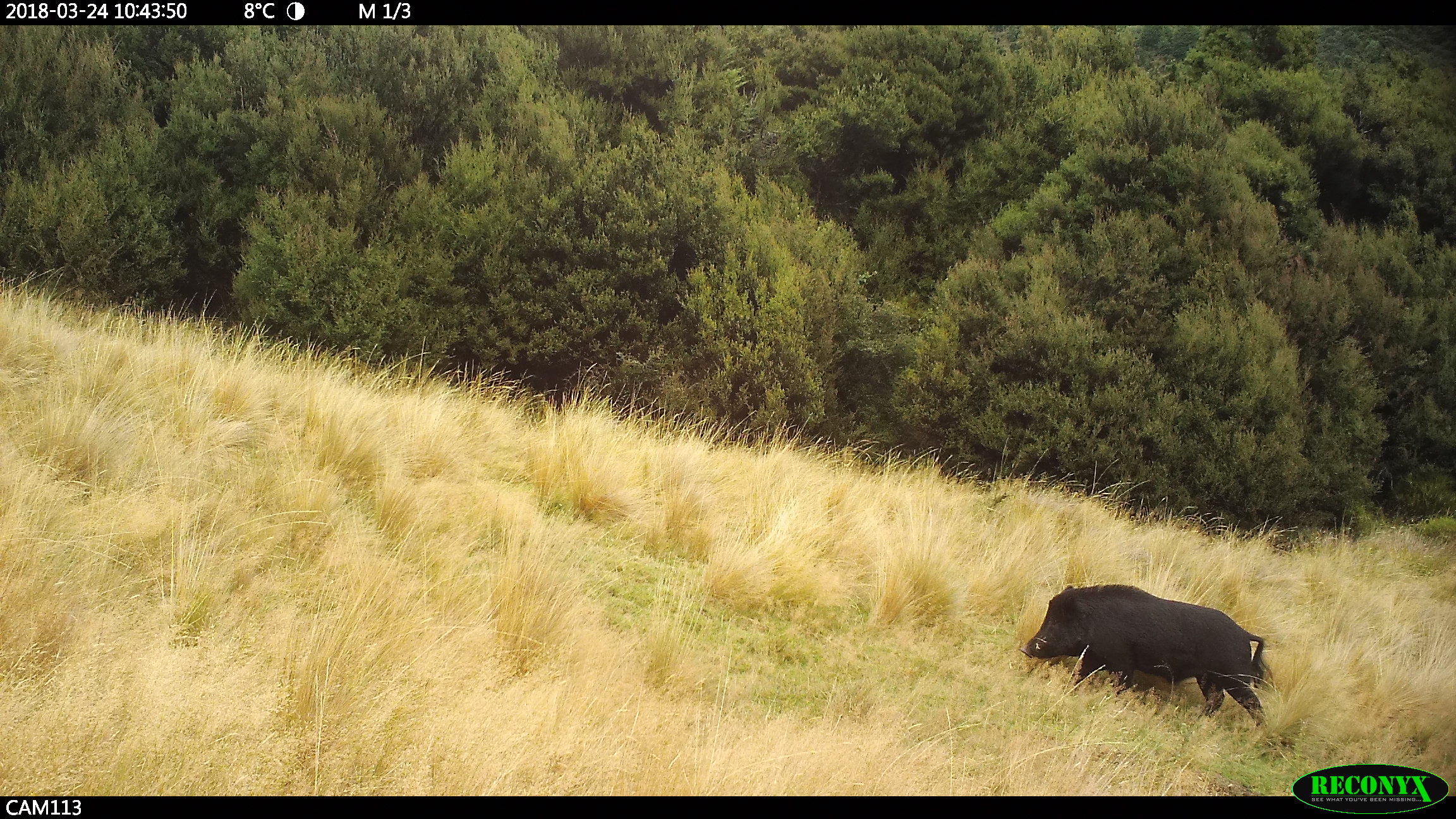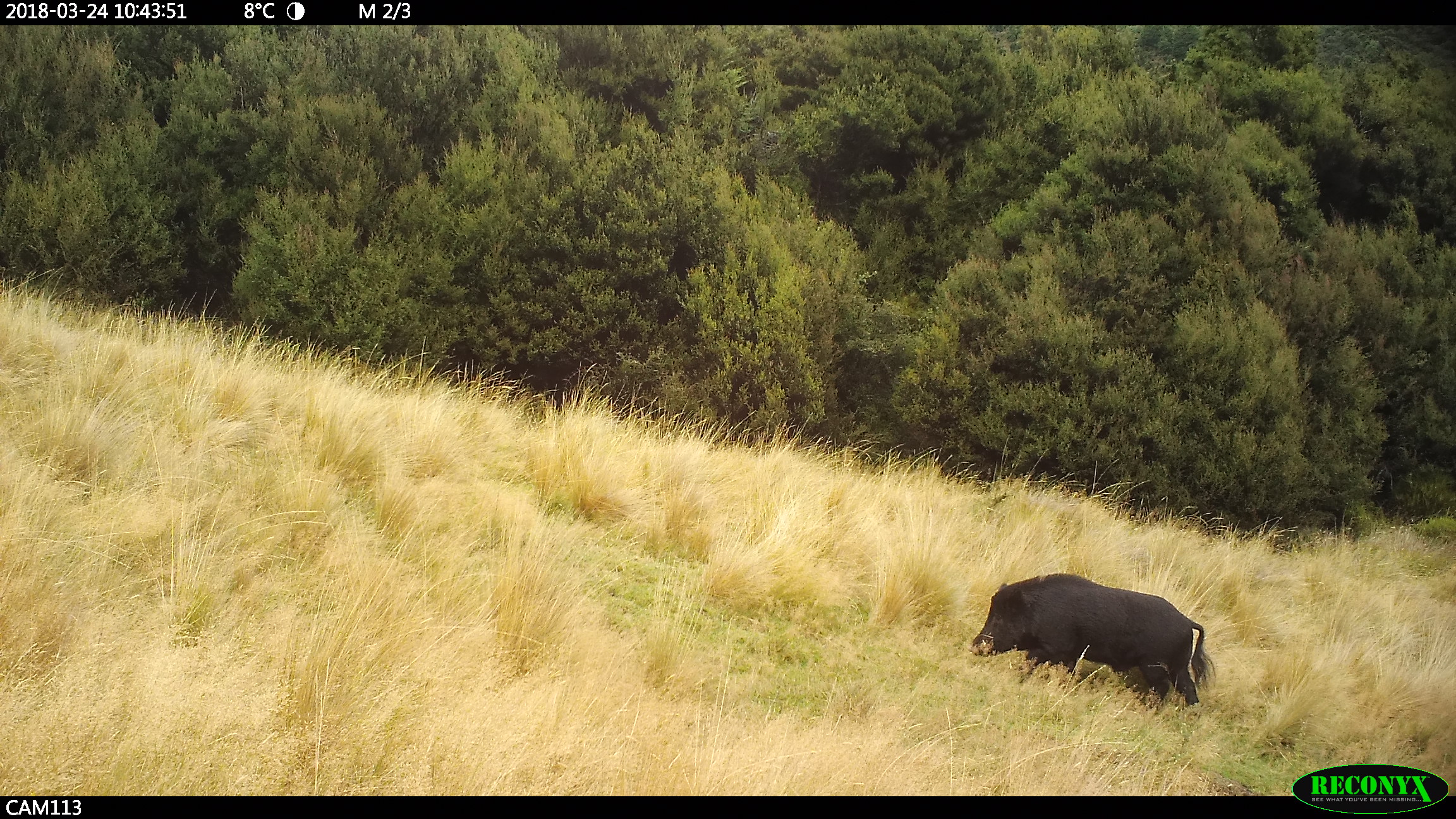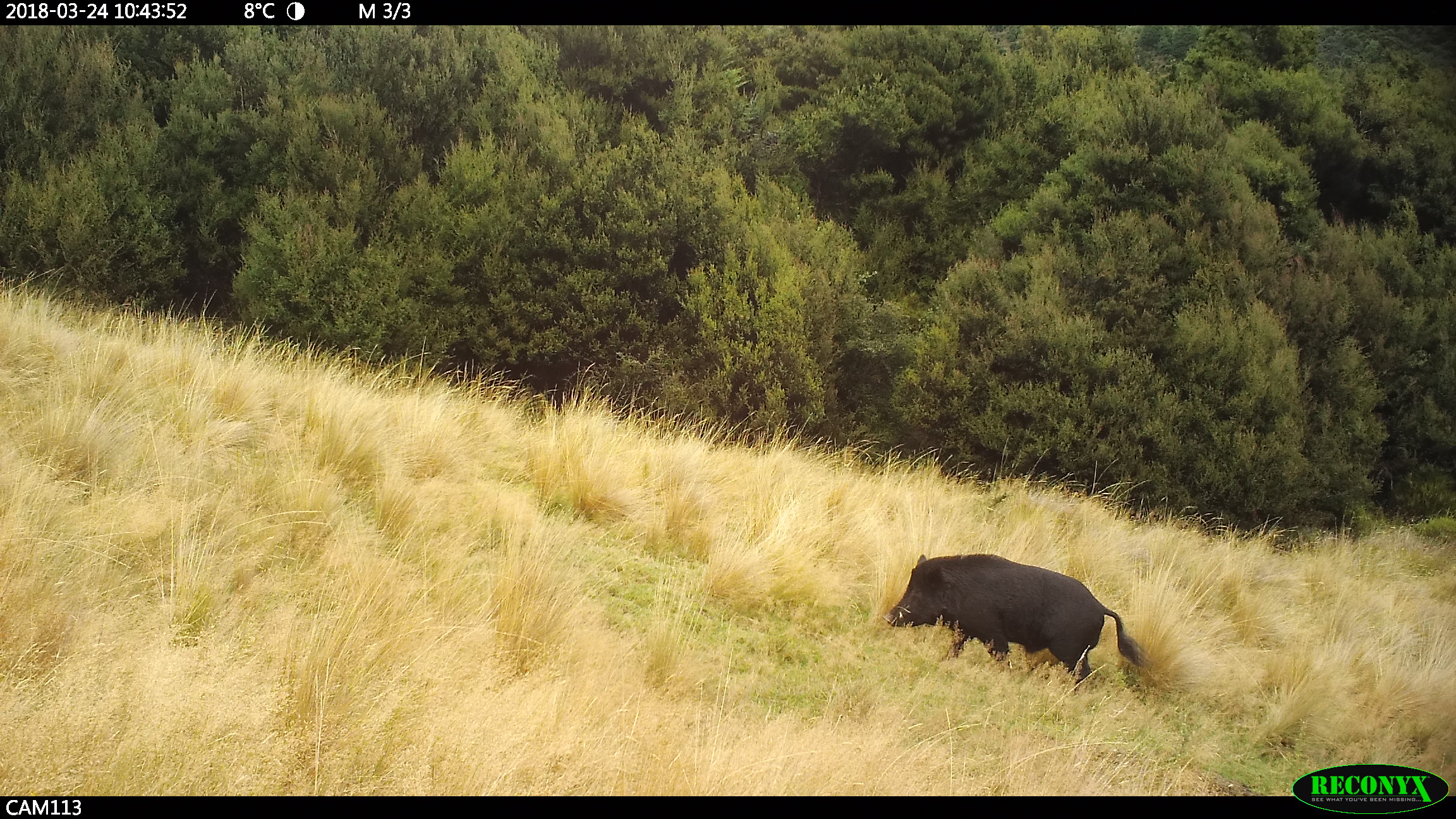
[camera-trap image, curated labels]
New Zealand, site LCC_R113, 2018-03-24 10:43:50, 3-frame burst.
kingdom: Animalia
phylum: Chordata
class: Mammalia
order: Artiodactyla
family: Suidae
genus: Sus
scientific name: Sus scrofa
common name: pig